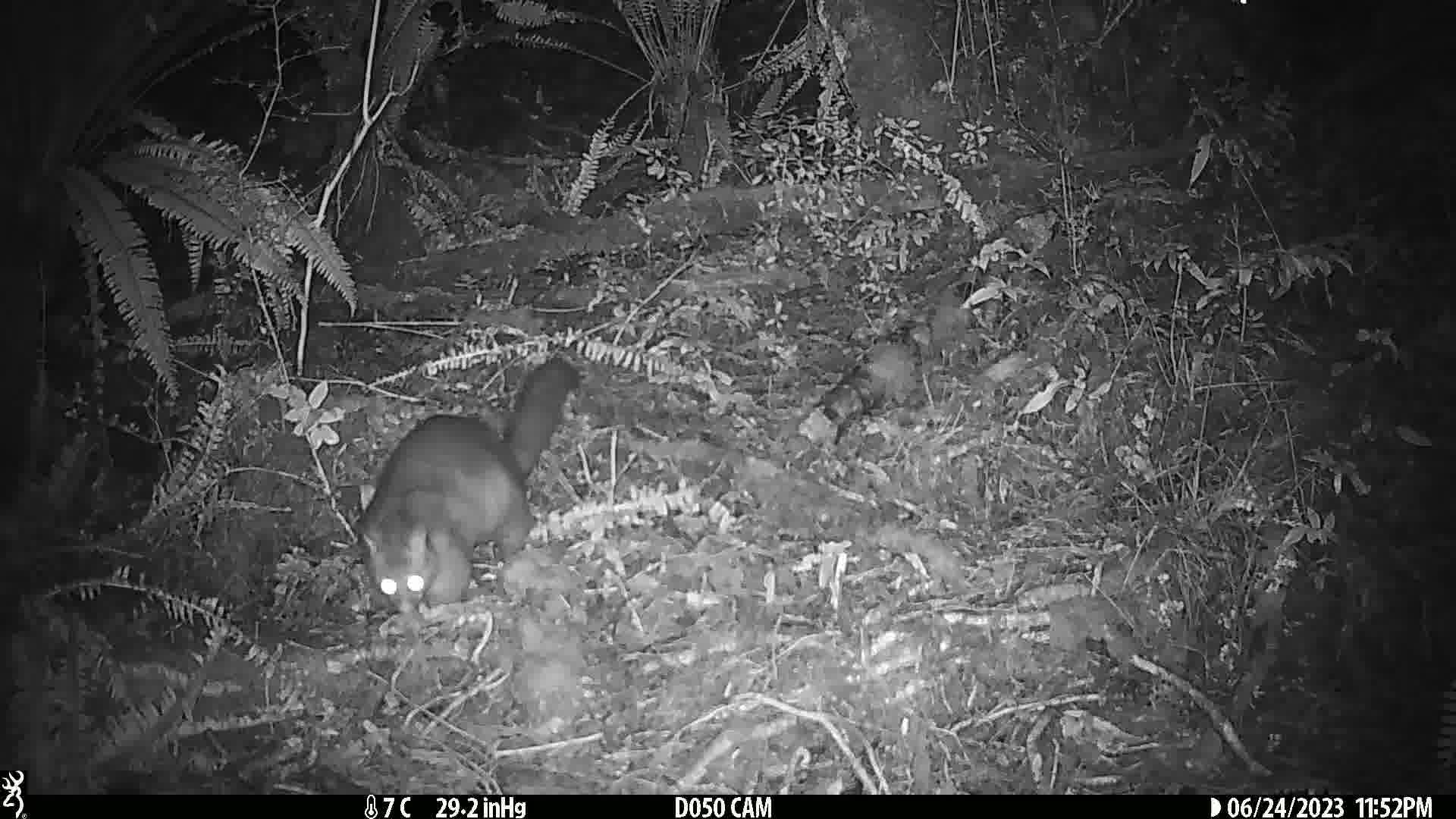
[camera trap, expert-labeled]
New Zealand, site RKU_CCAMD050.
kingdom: Animalia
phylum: Chordata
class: Mammalia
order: Diprotodontia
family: Phalangeridae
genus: Trichosurus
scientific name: Trichosurus vulpecula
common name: common brushtail possum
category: possum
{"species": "possum (common brushtail possum) (Trichosurus vulpecula)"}